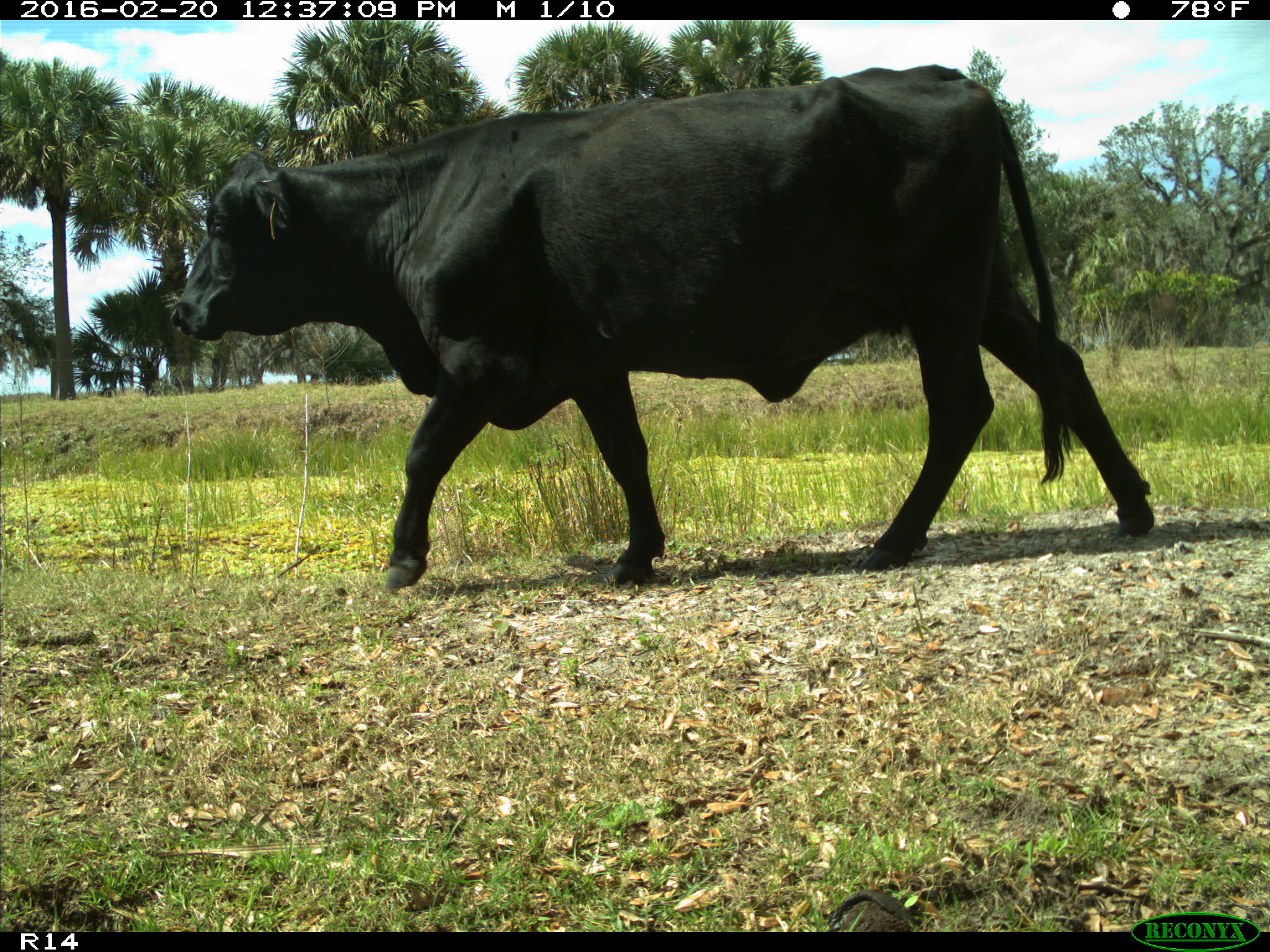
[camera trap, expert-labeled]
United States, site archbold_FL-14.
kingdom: Animalia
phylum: Chordata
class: Mammalia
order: Artiodactyla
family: Bovidae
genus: Bos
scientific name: Bos taurus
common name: domestic cow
Bos taurus (domestic cow).